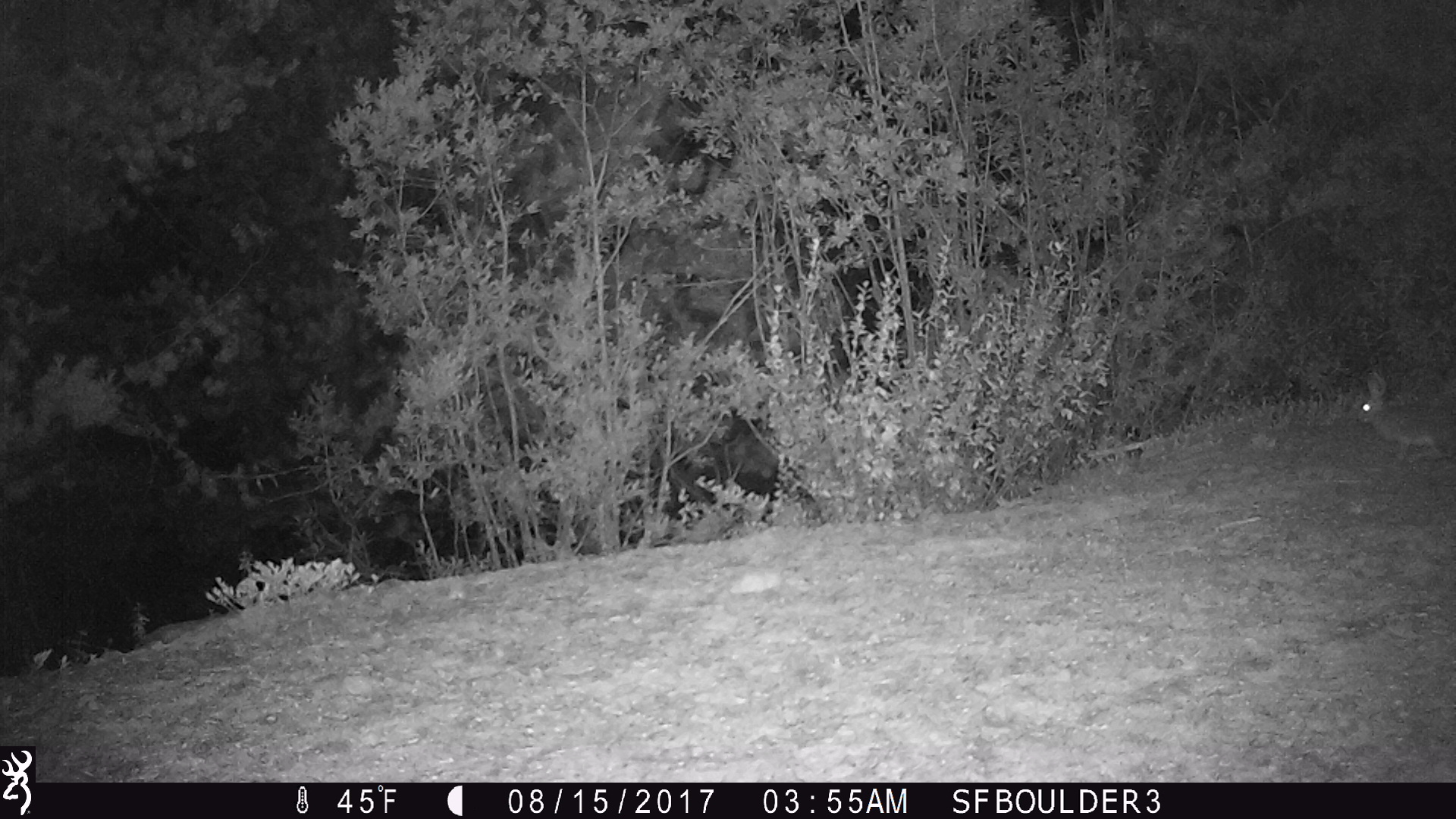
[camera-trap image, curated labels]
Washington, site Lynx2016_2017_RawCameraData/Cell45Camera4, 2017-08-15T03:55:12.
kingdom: Animalia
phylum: Chordata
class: Mammalia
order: Lagomorpha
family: Leporidae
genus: Lepus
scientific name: Lepus americanus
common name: snowshoe hare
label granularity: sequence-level